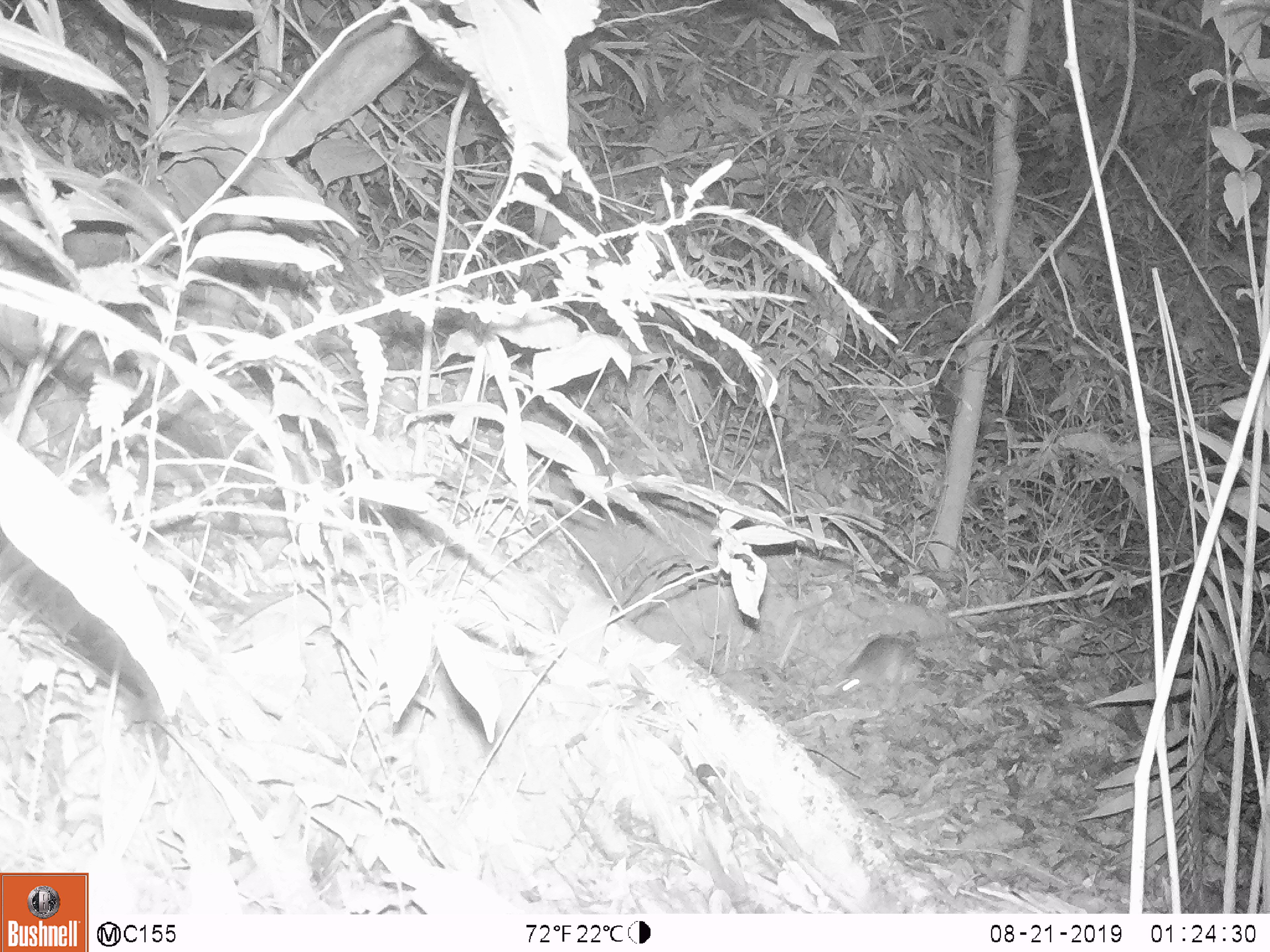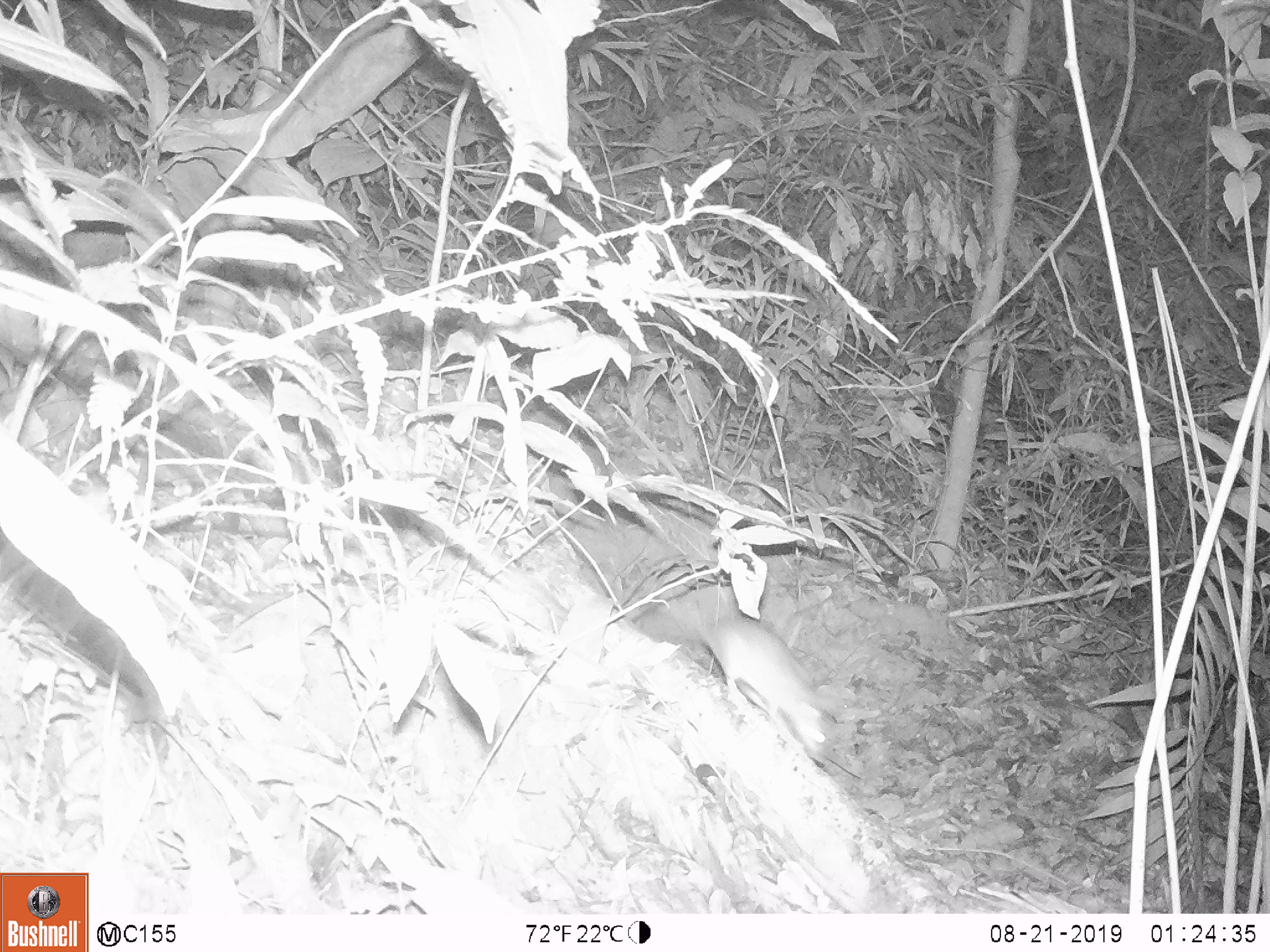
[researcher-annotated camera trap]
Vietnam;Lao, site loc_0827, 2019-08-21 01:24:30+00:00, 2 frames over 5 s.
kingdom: Animalia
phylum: Chordata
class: Mammalia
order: Rodentia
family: Muridae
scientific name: Muridae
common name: old-world mice and rats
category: unidentified murid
Unidentified murid (old-world mice and rats) (Muridae). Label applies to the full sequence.